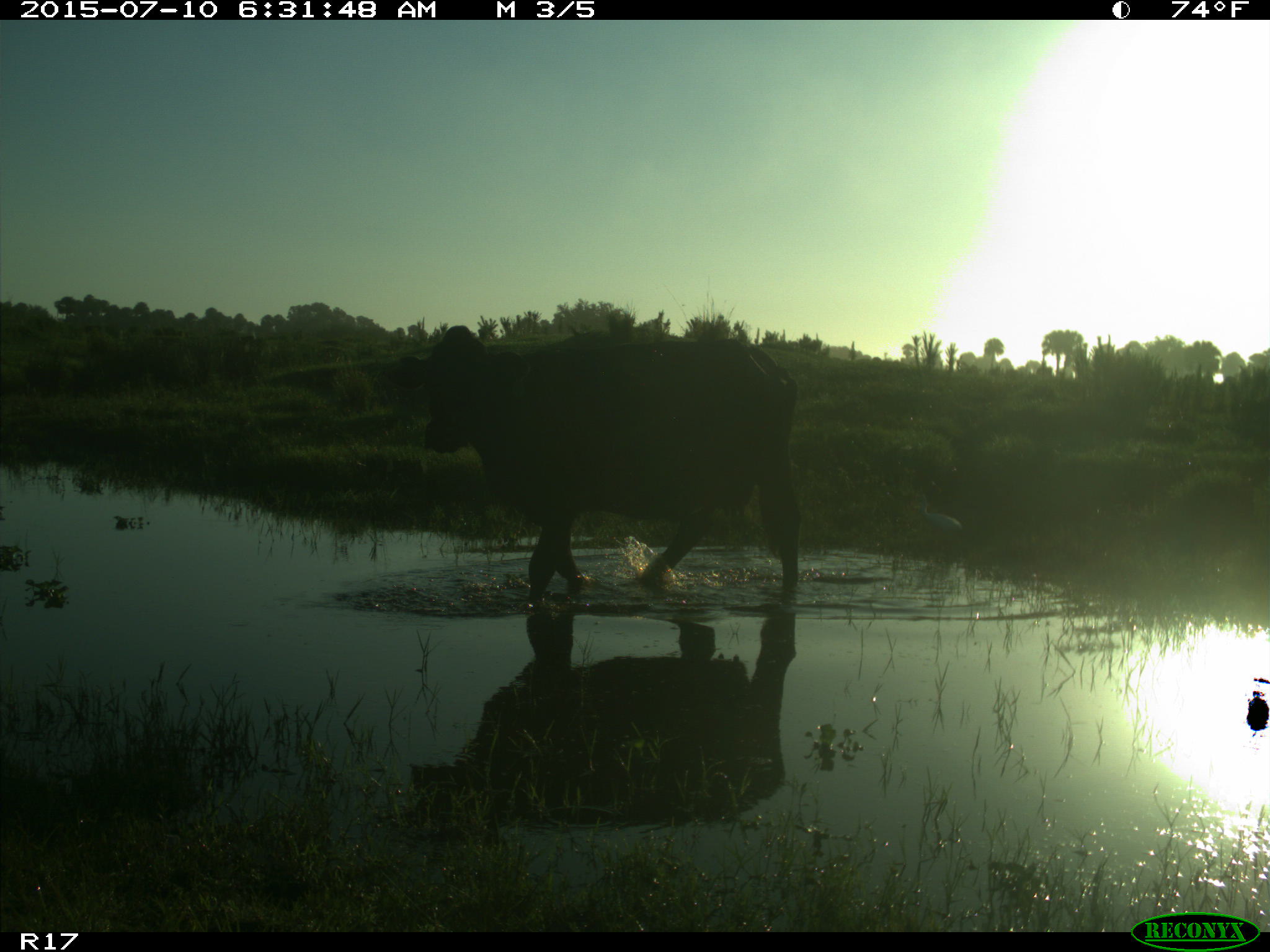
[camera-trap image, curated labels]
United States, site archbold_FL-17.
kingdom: Animalia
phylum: Chordata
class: Mammalia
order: Artiodactyla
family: Bovidae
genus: Bos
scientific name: Bos taurus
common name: domestic cow